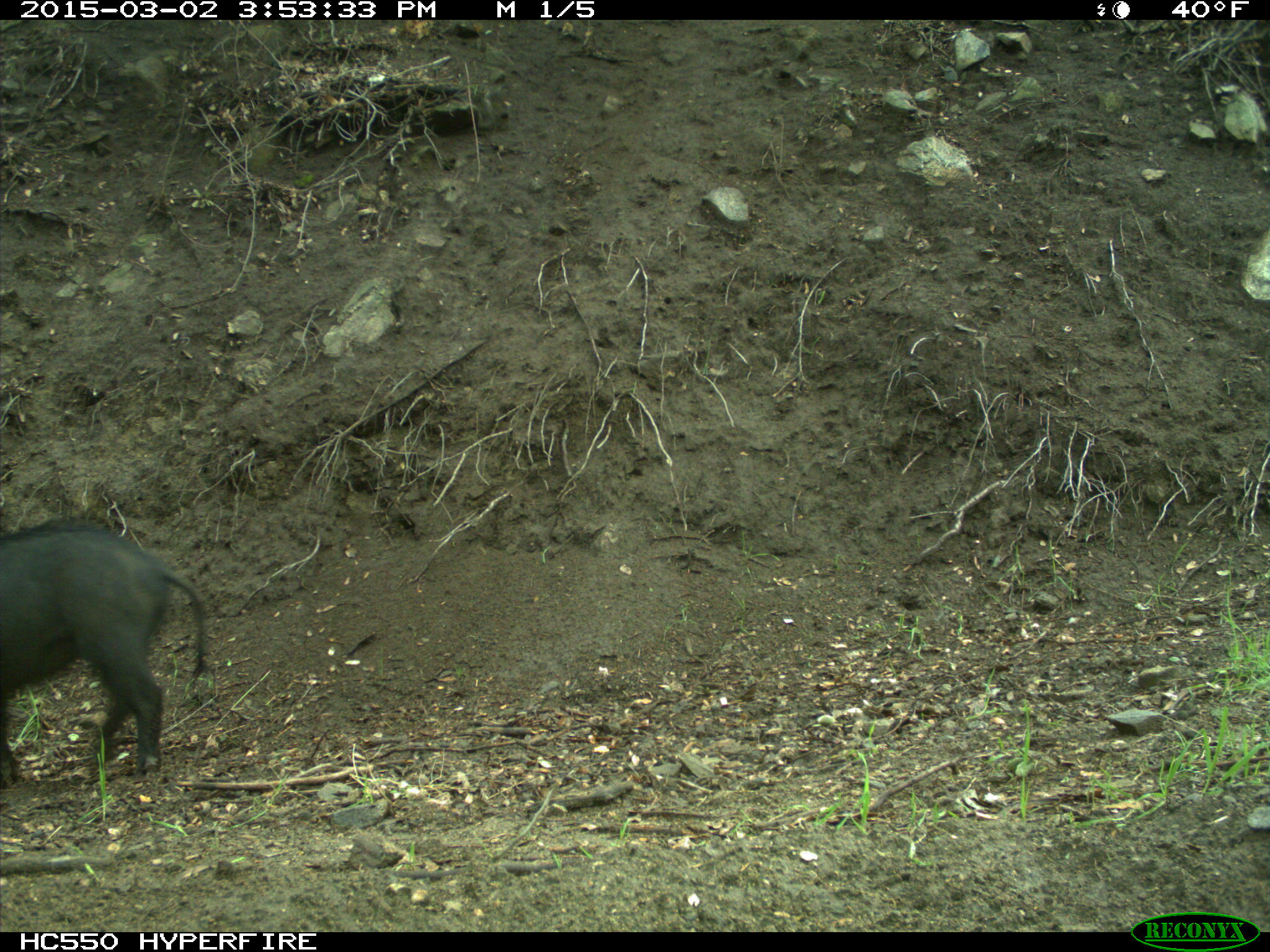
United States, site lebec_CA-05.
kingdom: Animalia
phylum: Chordata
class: Mammalia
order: Artiodactyla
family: Suidae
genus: Sus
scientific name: Sus scrofa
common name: wild boar